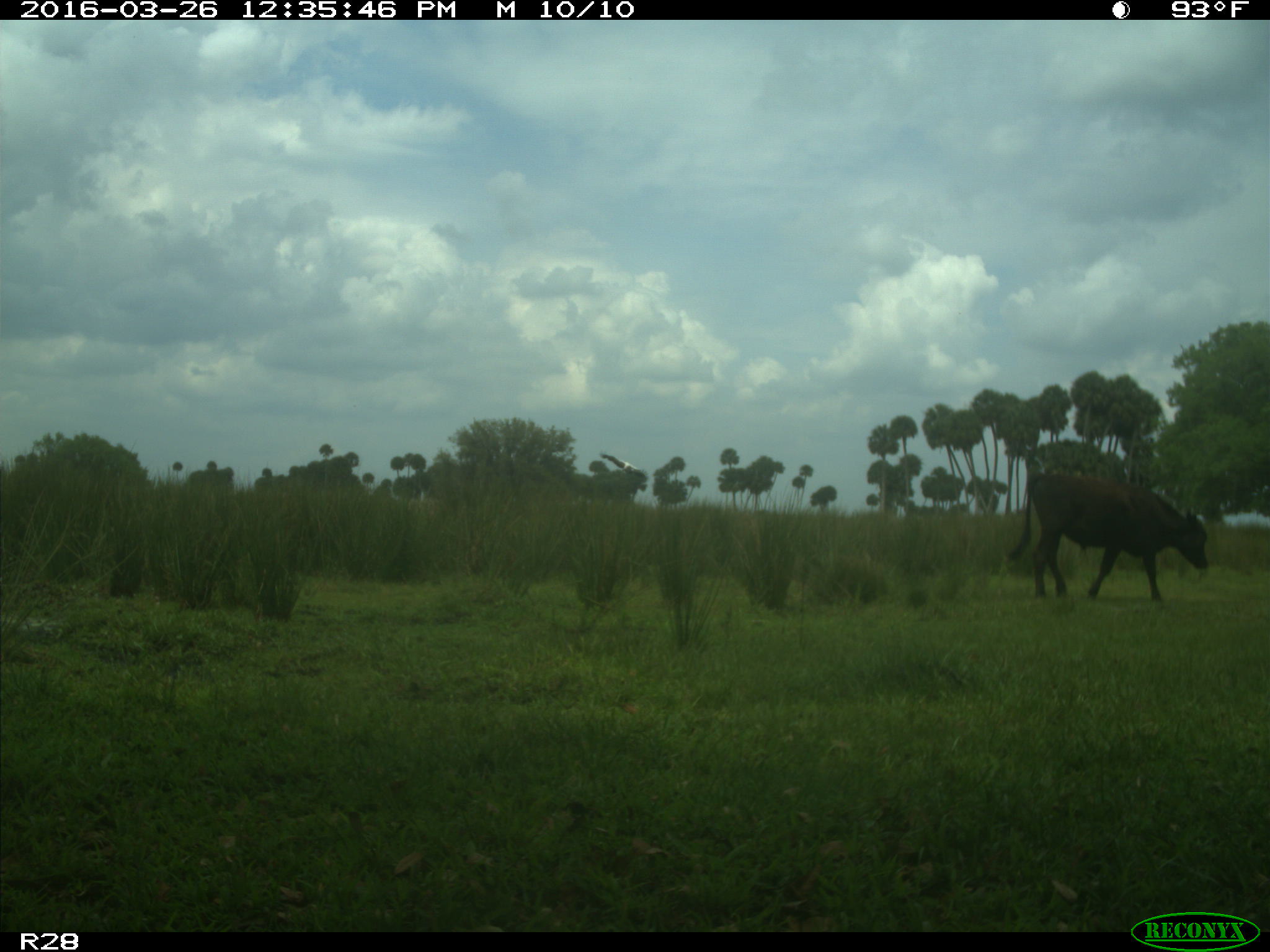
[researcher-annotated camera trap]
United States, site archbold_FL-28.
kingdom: Animalia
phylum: Chordata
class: Mammalia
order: Artiodactyla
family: Bovidae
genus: Bos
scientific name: Bos taurus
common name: domestic cow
Bos taurus (domestic cow).